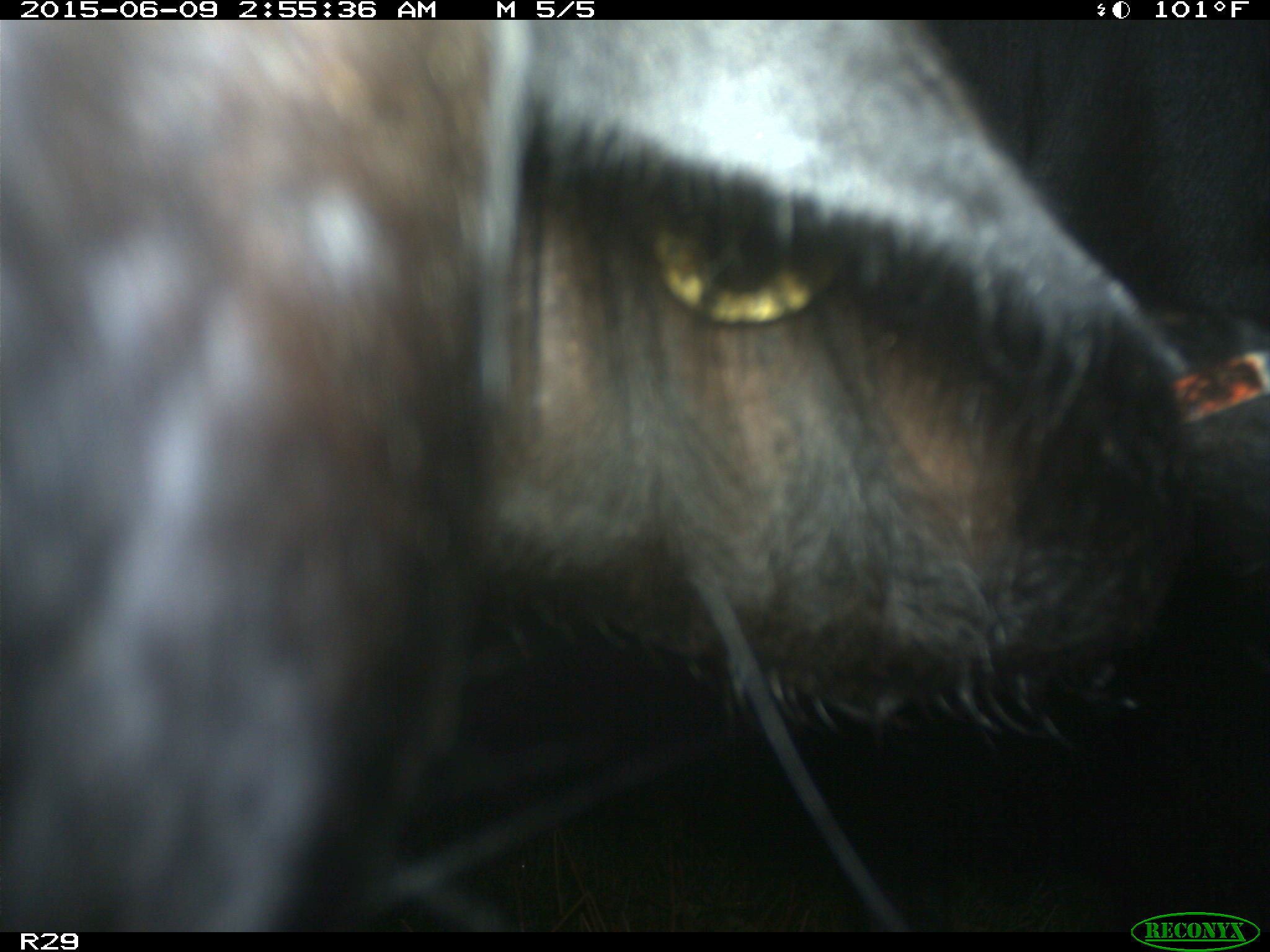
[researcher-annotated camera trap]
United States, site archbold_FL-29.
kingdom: Animalia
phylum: Chordata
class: Mammalia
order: Artiodactyla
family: Bovidae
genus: Bos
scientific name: Bos taurus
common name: domestic cow